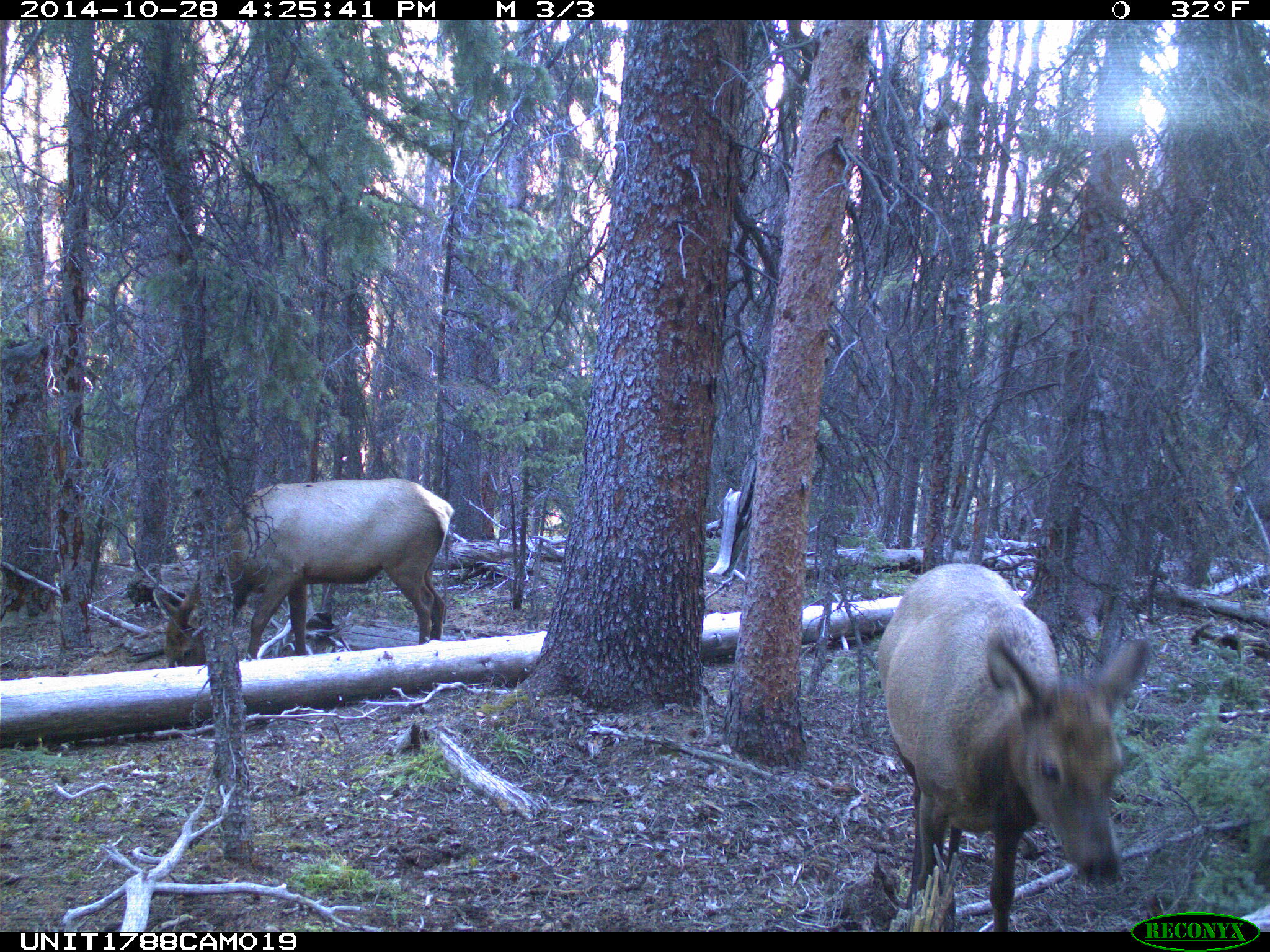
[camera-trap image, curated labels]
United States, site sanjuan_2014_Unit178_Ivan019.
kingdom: Animalia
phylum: Chordata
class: Mammalia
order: Artiodactyla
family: Cervidae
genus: Cervus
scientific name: Cervus elaphus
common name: red deer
Cervus elaphus (red deer).